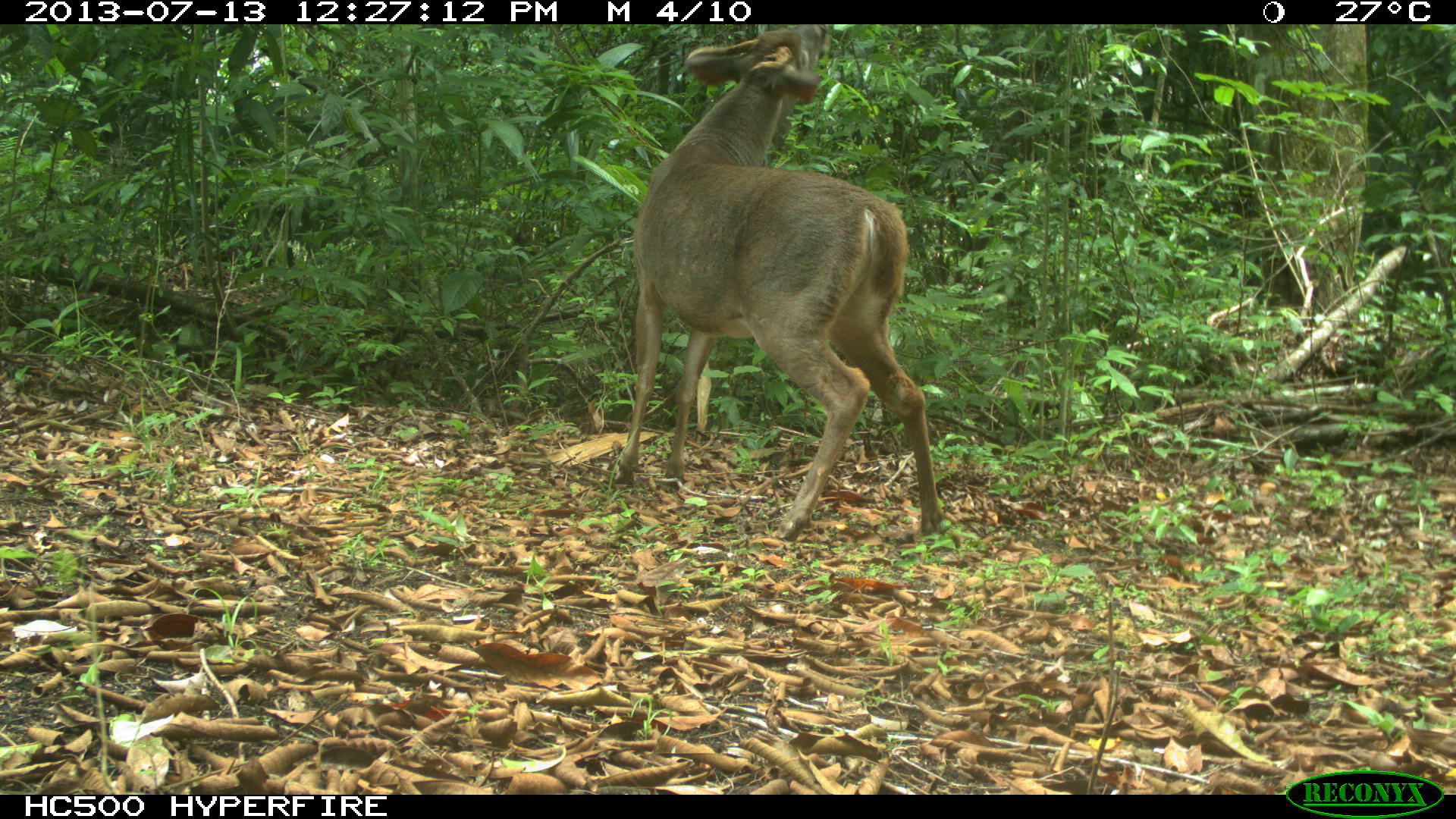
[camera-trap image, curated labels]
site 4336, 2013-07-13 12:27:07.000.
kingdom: Animalia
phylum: Chordata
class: Mammalia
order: Artiodactyla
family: Cervidae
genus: Odocoileus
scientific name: Odocoileus virginianus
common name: white-tailed deer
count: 1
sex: male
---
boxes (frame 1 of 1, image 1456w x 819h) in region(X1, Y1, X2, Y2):
odocoileus virginianus: region(611, 21, 950, 541)